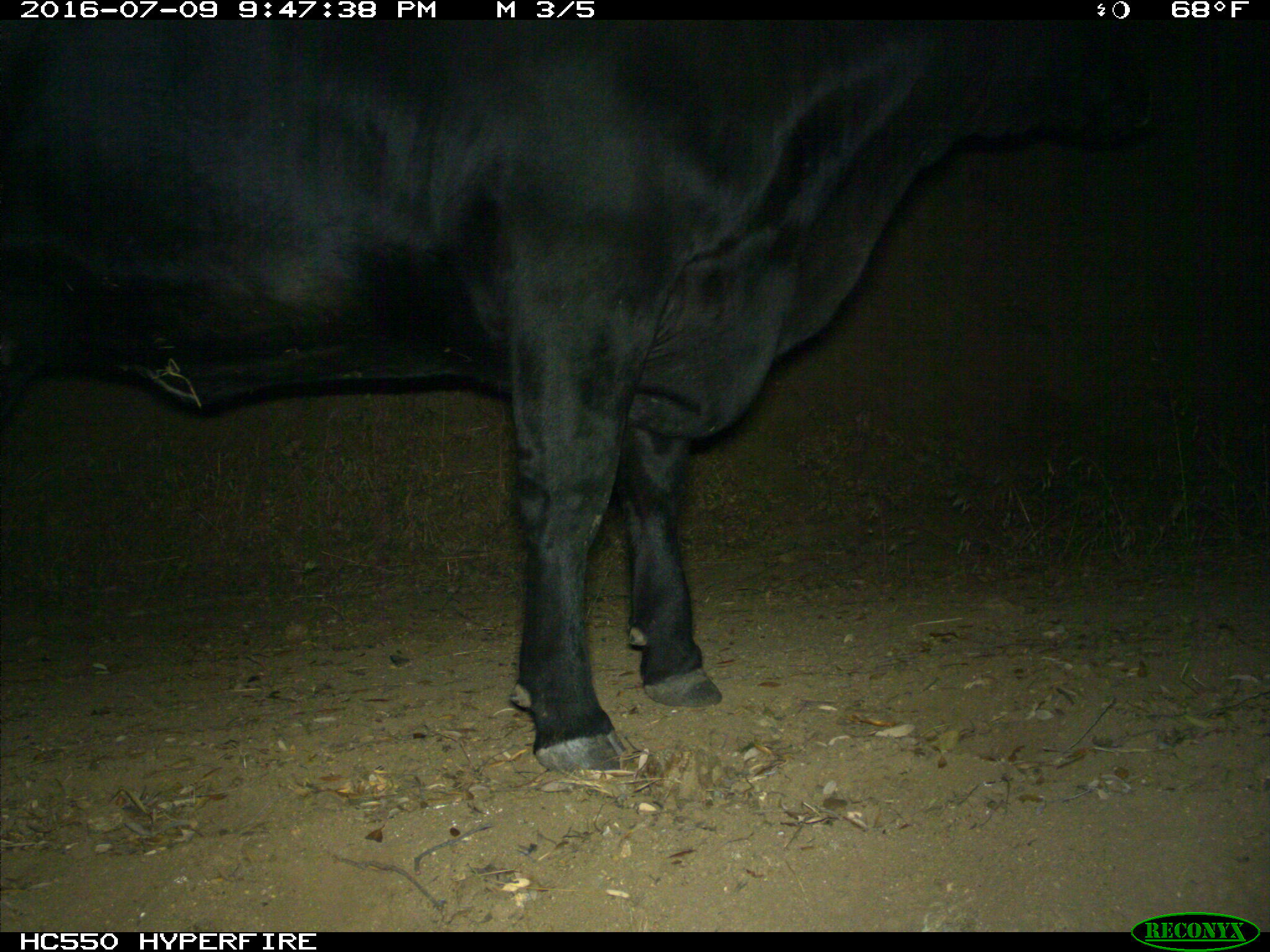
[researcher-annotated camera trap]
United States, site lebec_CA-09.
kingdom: Animalia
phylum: Chordata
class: Mammalia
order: Artiodactyla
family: Bovidae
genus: Bos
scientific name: Bos taurus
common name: domestic cow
Bos taurus (domestic cow).